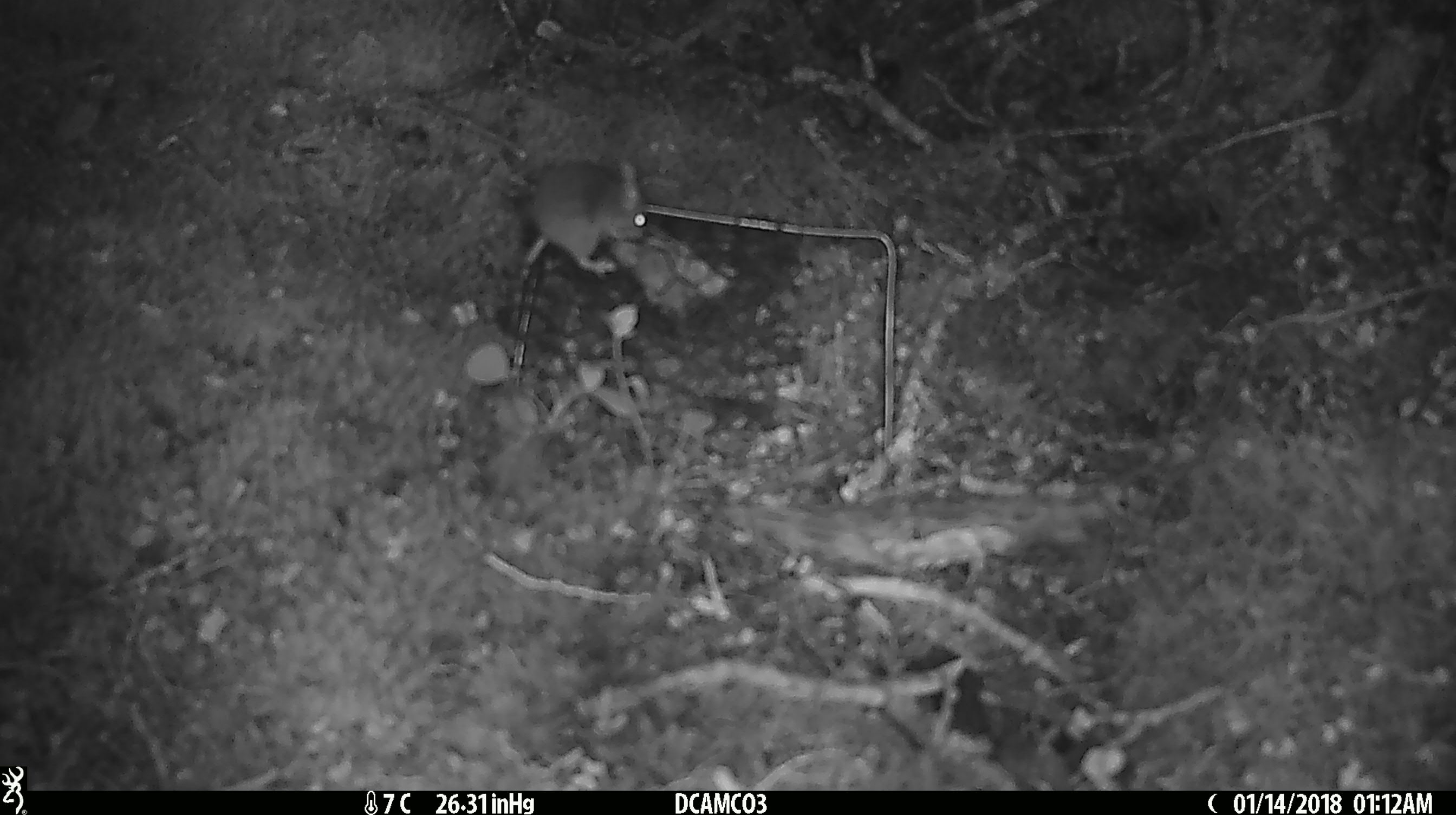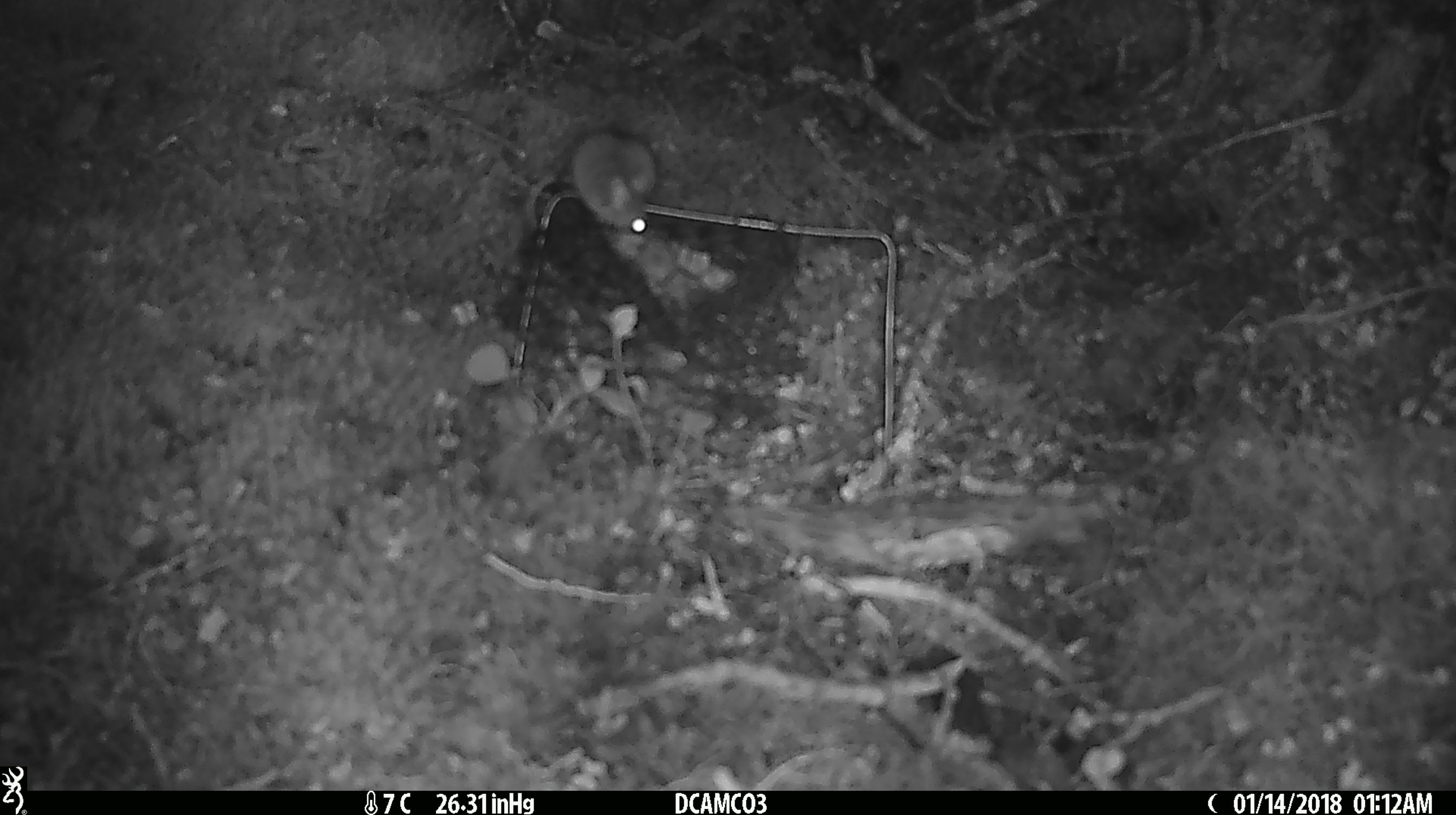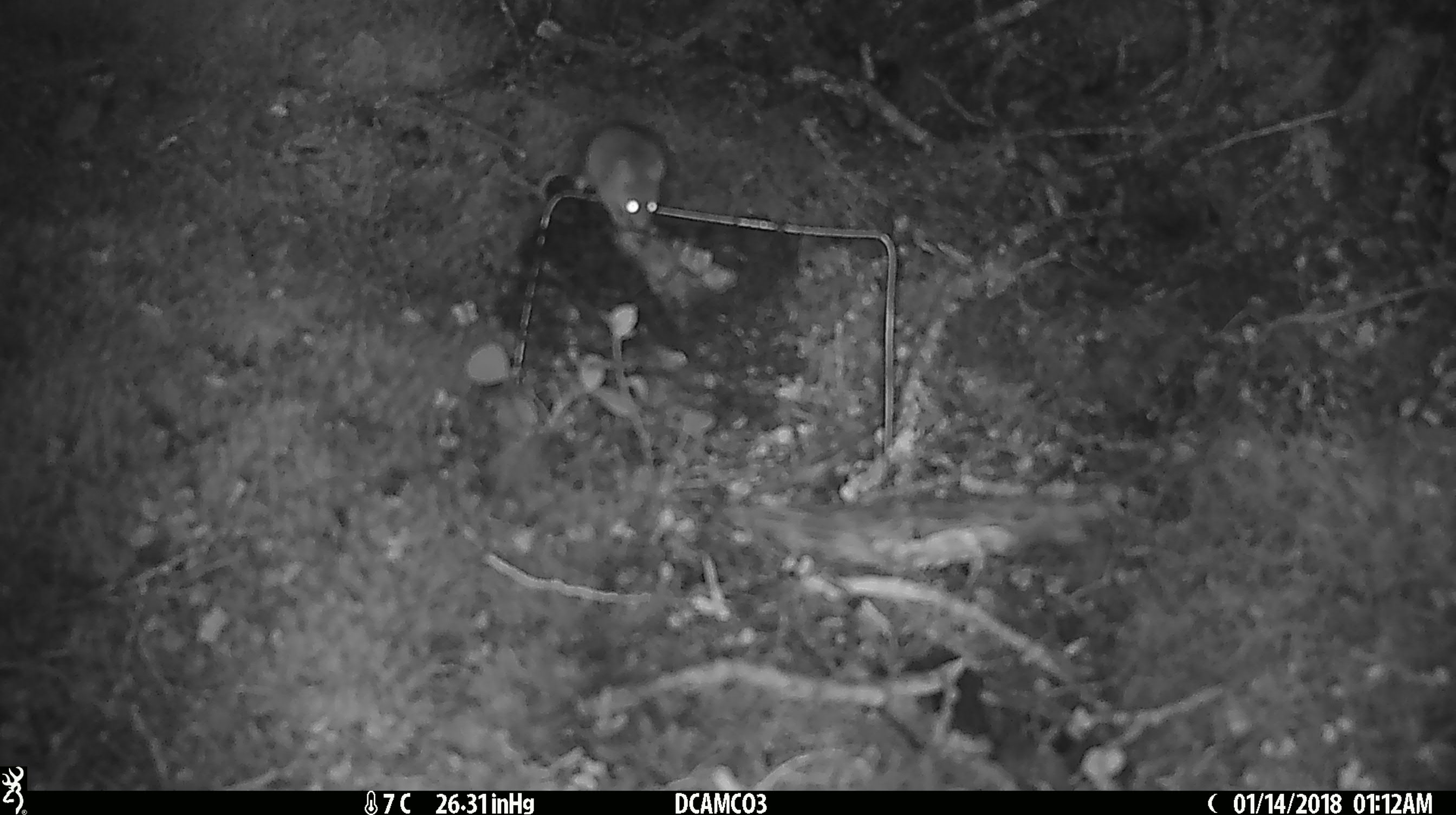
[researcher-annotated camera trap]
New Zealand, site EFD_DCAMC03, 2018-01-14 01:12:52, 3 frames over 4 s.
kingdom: Animalia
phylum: Chordata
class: Mammalia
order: Rodentia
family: Muridae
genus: Mus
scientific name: Mus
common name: mouse